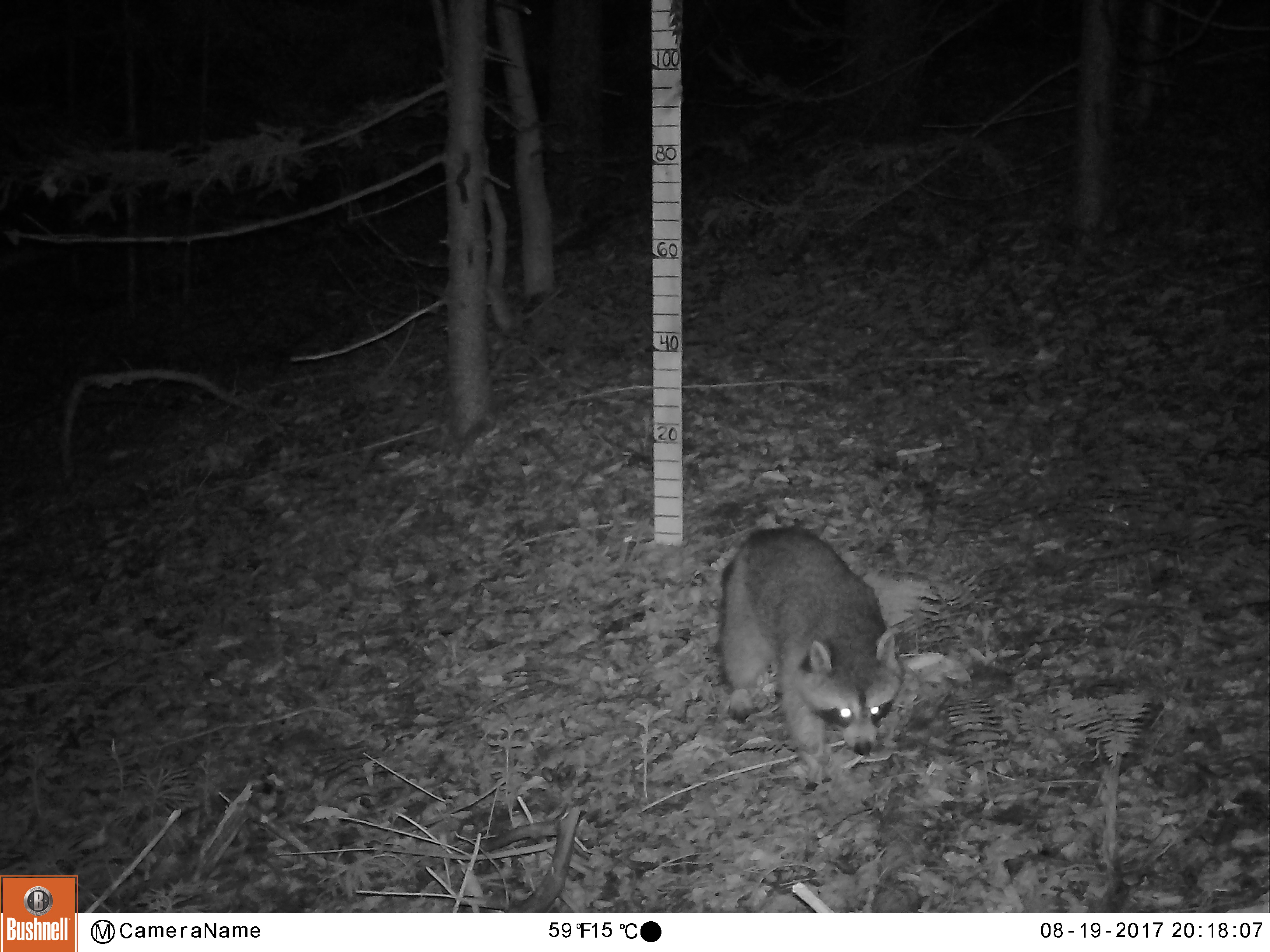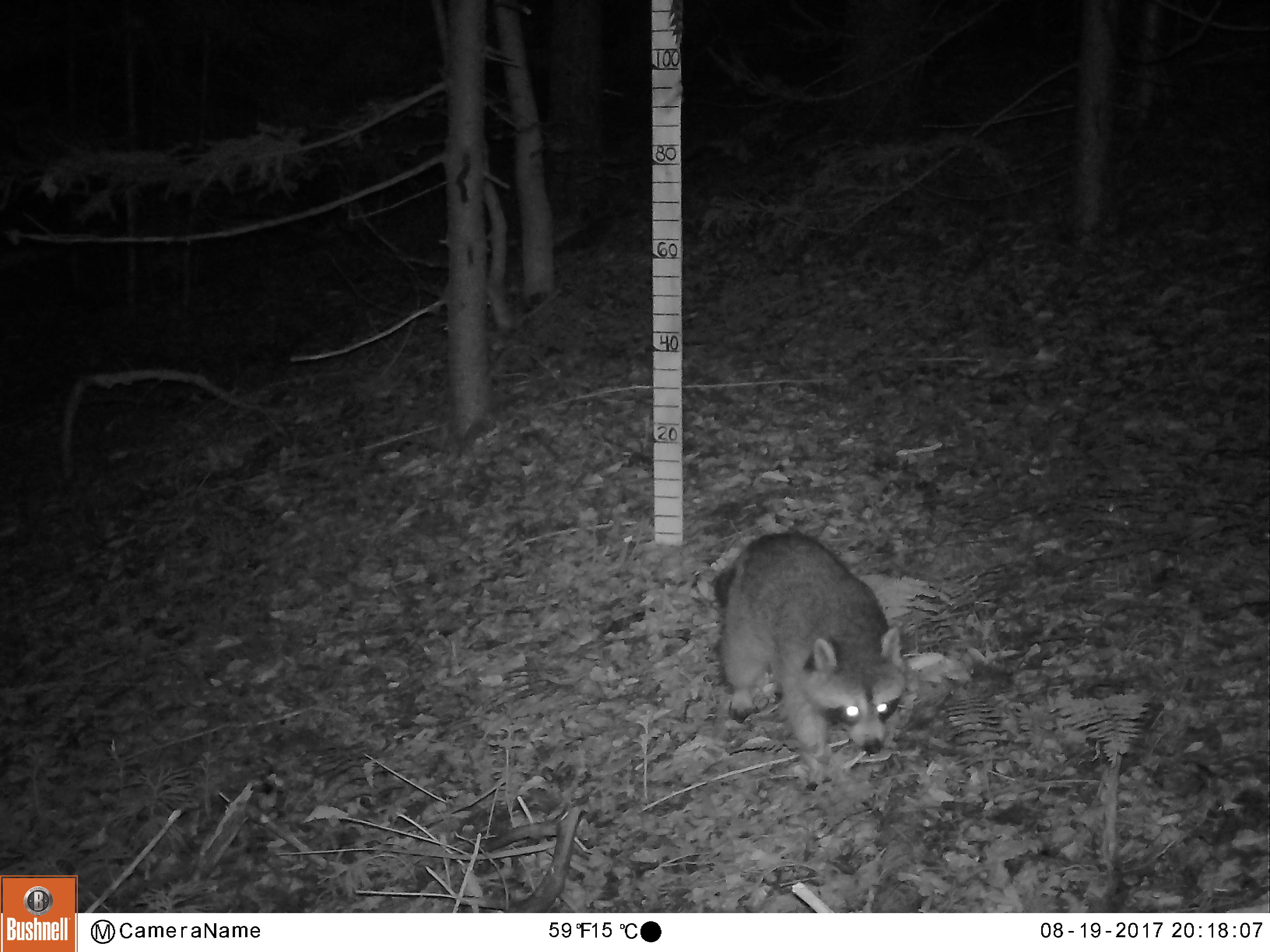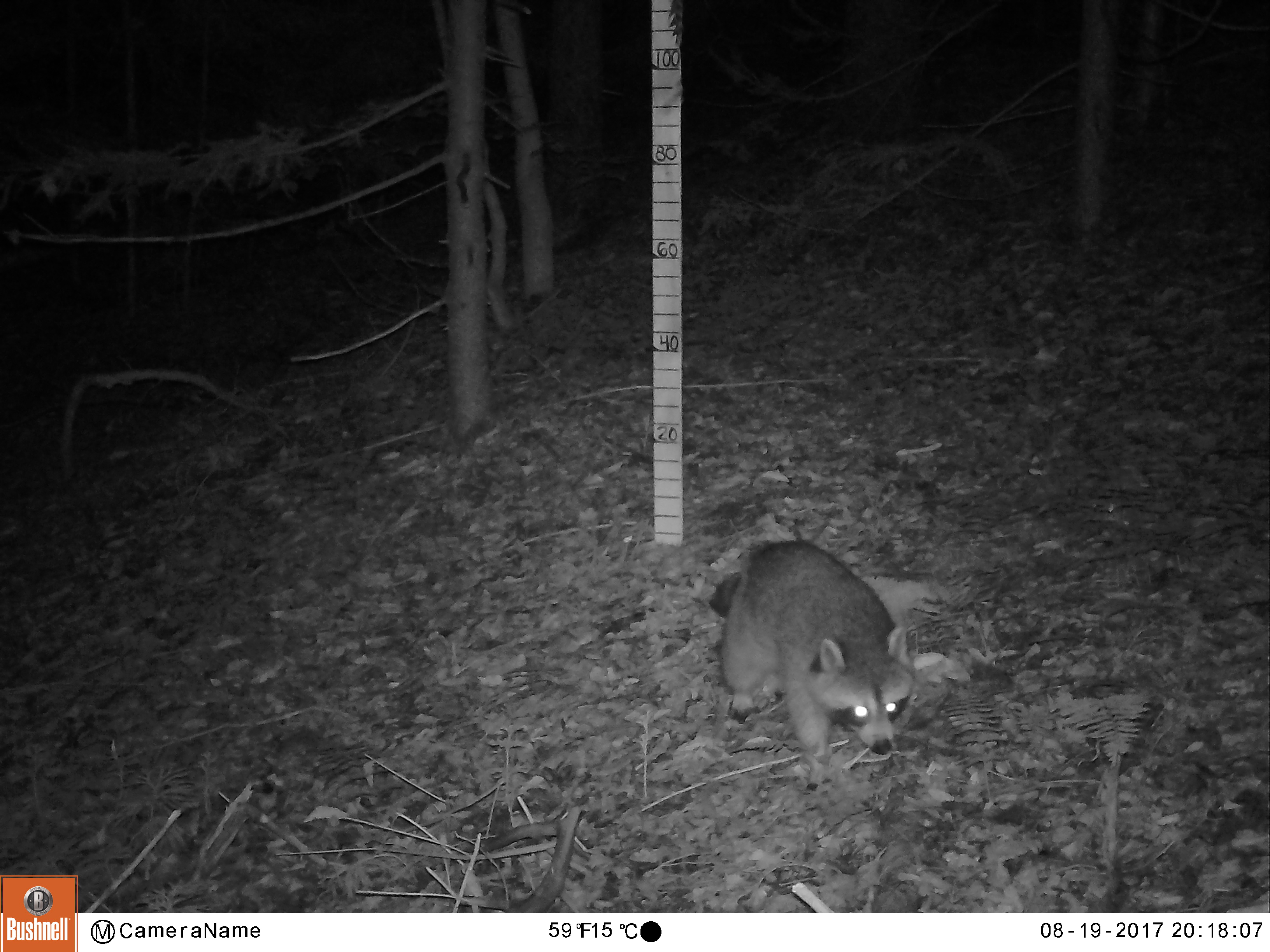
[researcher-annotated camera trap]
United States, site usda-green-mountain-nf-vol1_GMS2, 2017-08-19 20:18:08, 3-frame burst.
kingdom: Animalia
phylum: Chordata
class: Mammalia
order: Carnivora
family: Procyonidae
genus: Procyon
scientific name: Procyon lotor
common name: raccoon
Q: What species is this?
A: Raccoon (Procyon lotor).